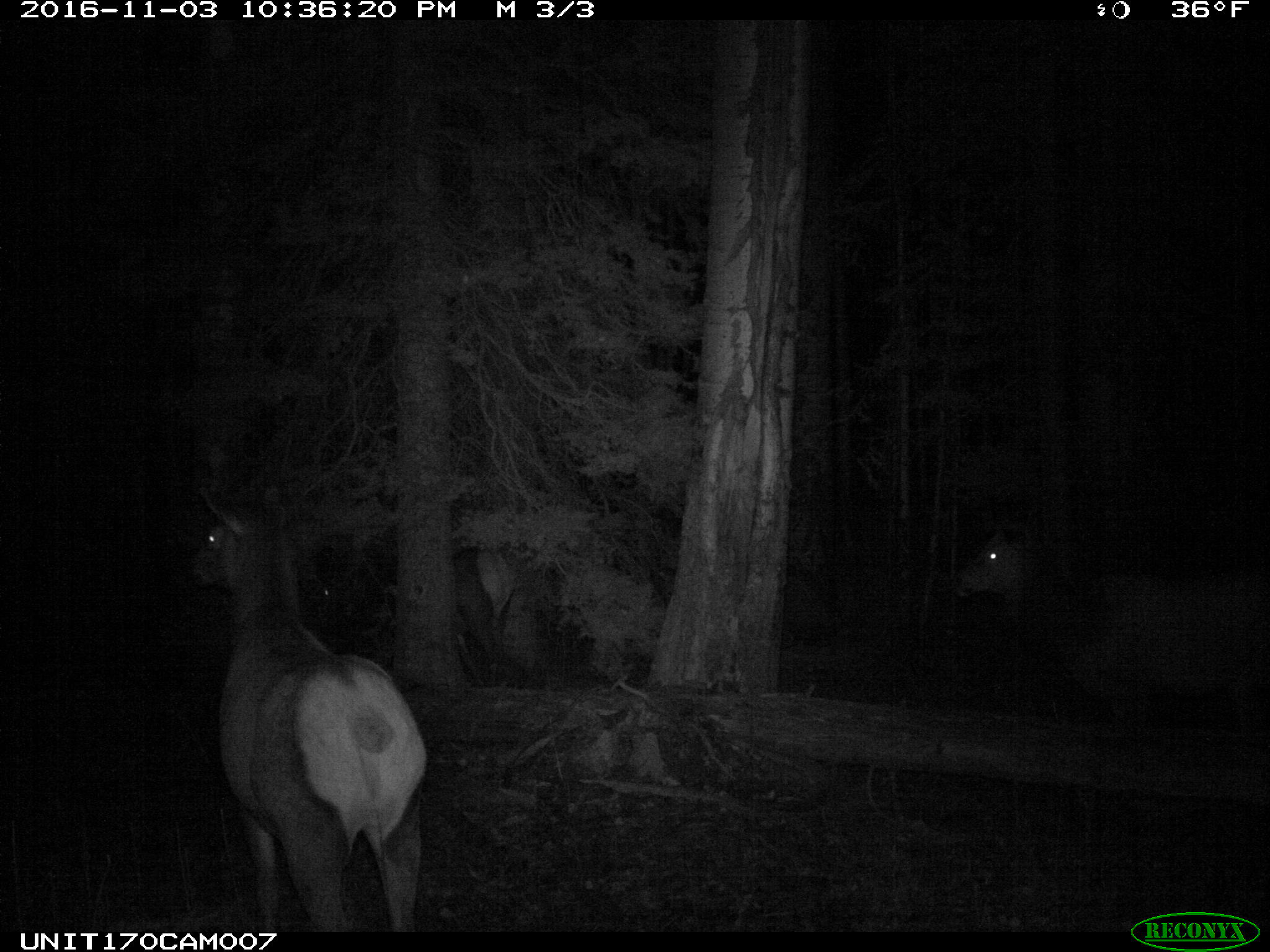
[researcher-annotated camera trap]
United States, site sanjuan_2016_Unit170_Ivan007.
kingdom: Animalia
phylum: Chordata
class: Mammalia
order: Artiodactyla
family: Cervidae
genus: Cervus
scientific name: Cervus elaphus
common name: red deer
Cervus elaphus (red deer).